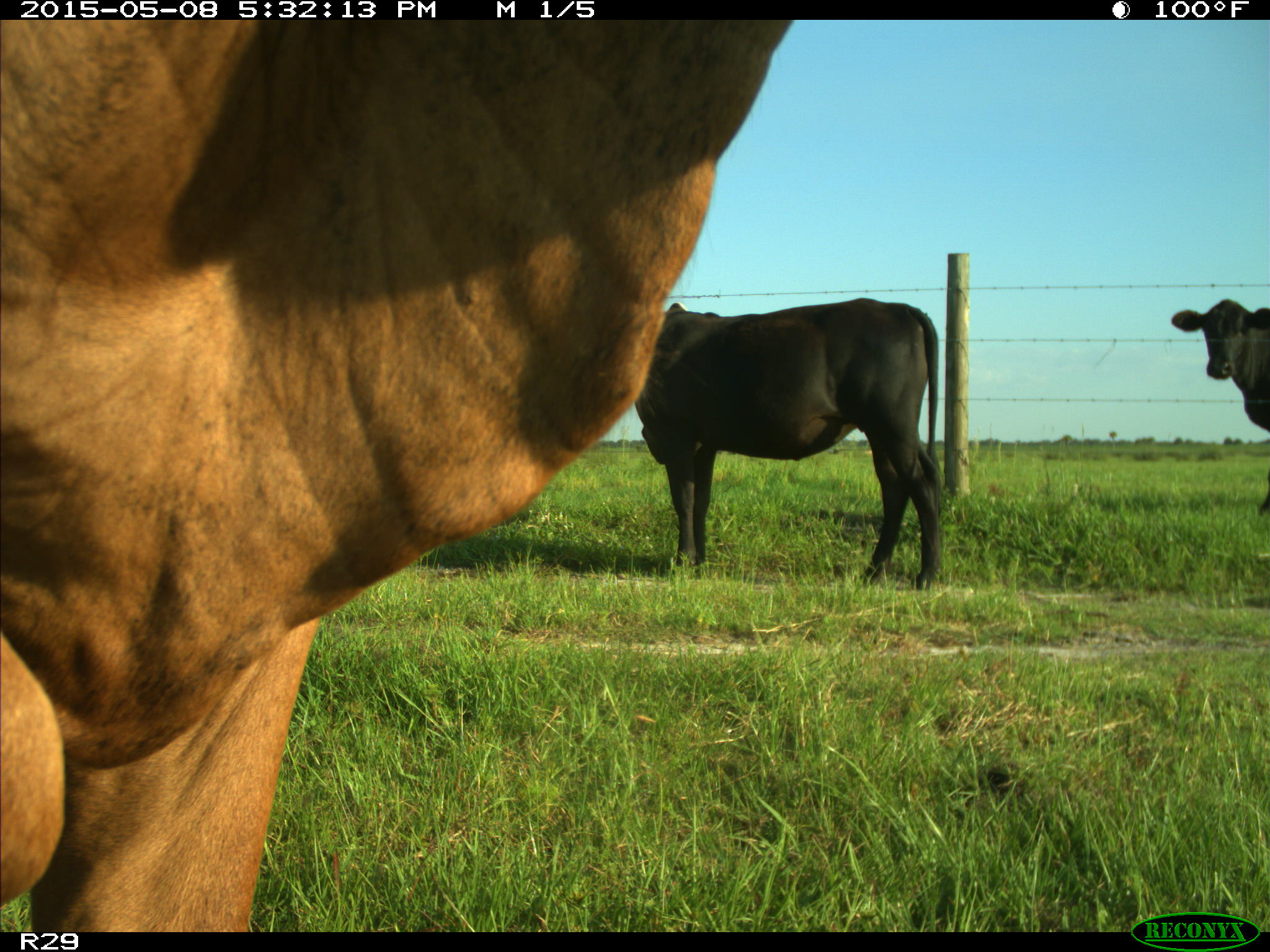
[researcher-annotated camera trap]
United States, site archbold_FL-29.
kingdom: Animalia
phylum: Chordata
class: Mammalia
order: Artiodactyla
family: Bovidae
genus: Bos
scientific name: Bos taurus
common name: domestic cow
Bos taurus (domestic cow).